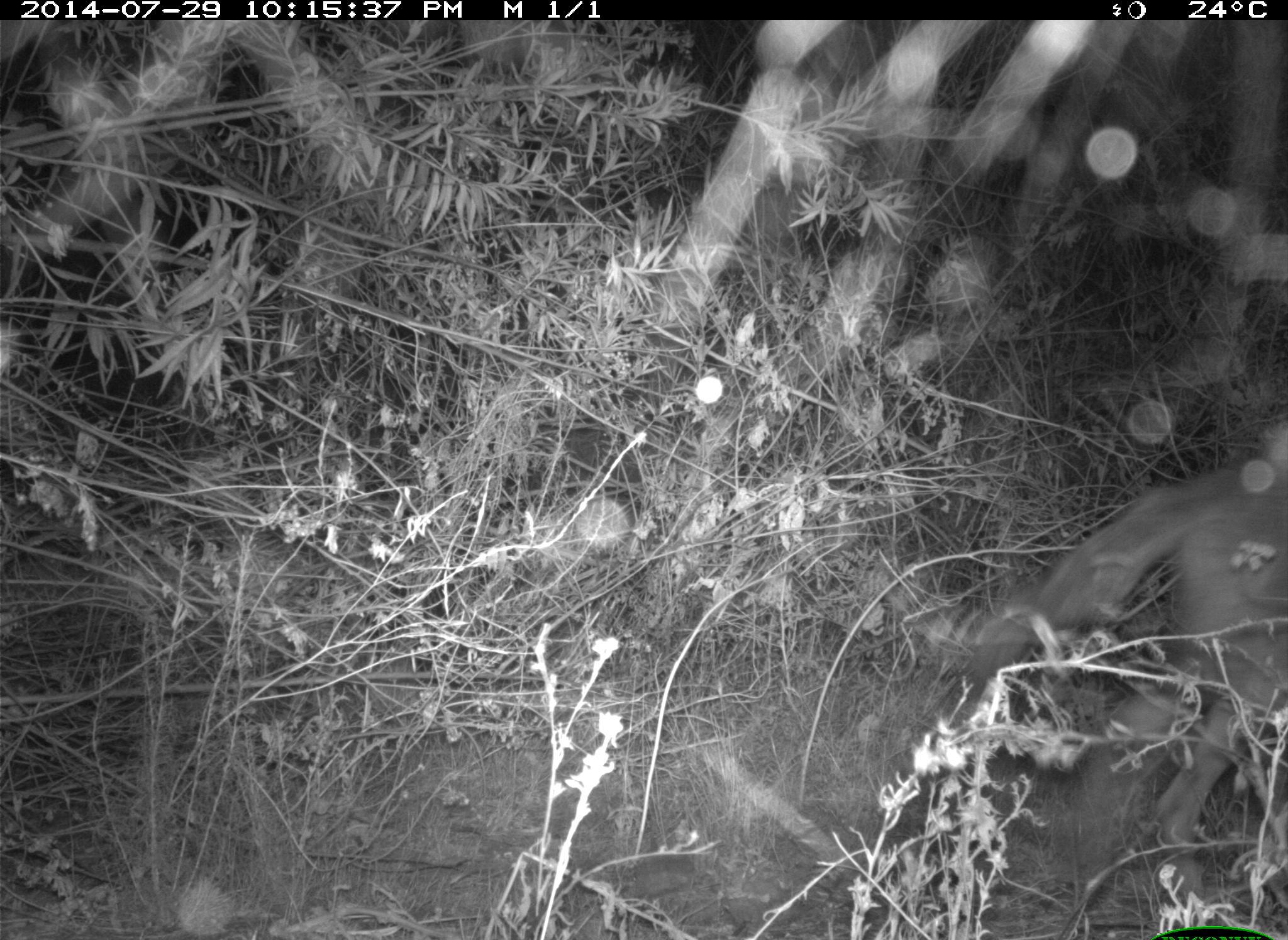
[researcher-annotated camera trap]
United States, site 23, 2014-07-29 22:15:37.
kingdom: Animalia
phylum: Chordata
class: Mammalia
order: Carnivora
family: Canidae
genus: Canis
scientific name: Canis latrans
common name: coyote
Coyote (Canis latrans).